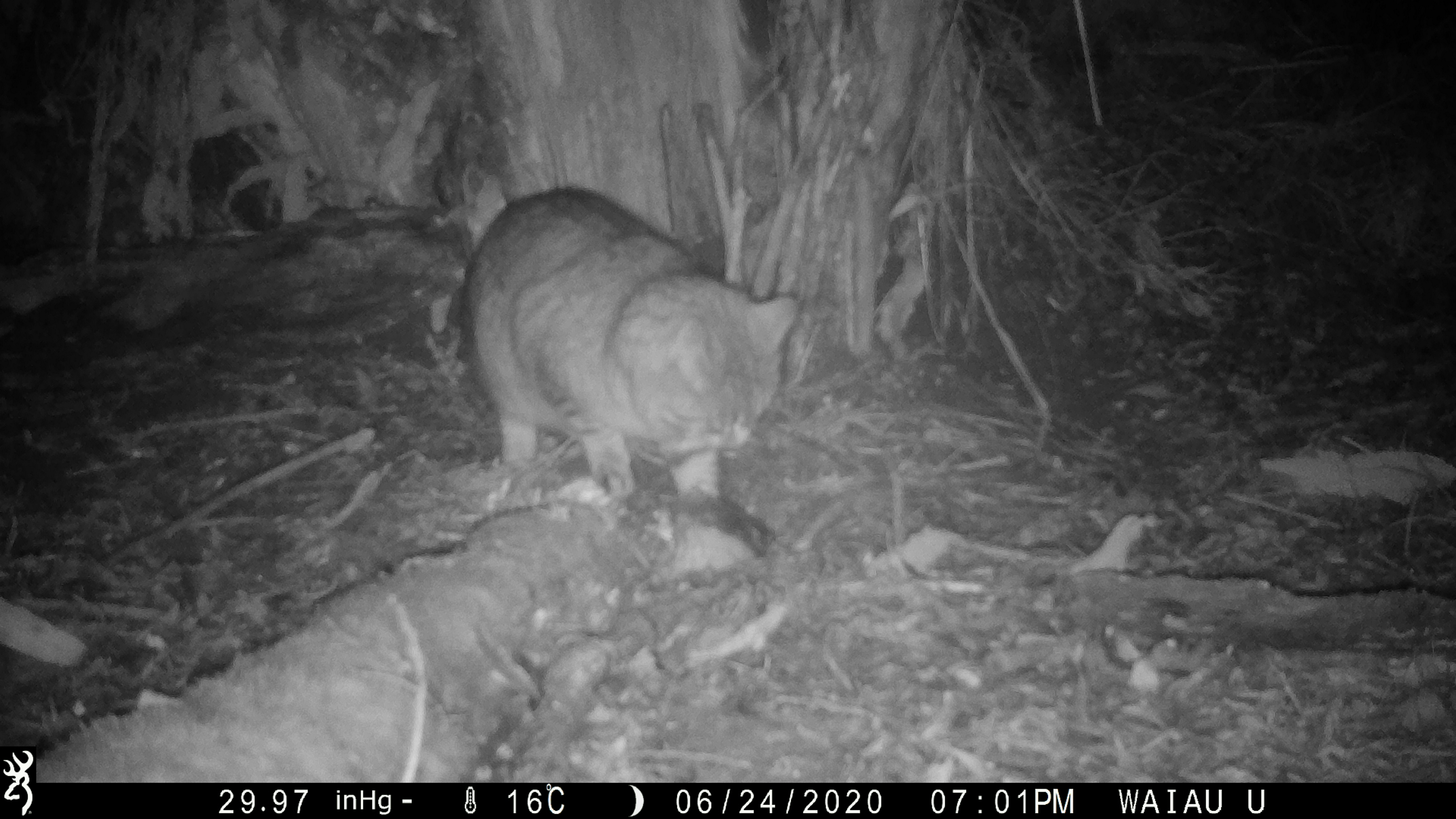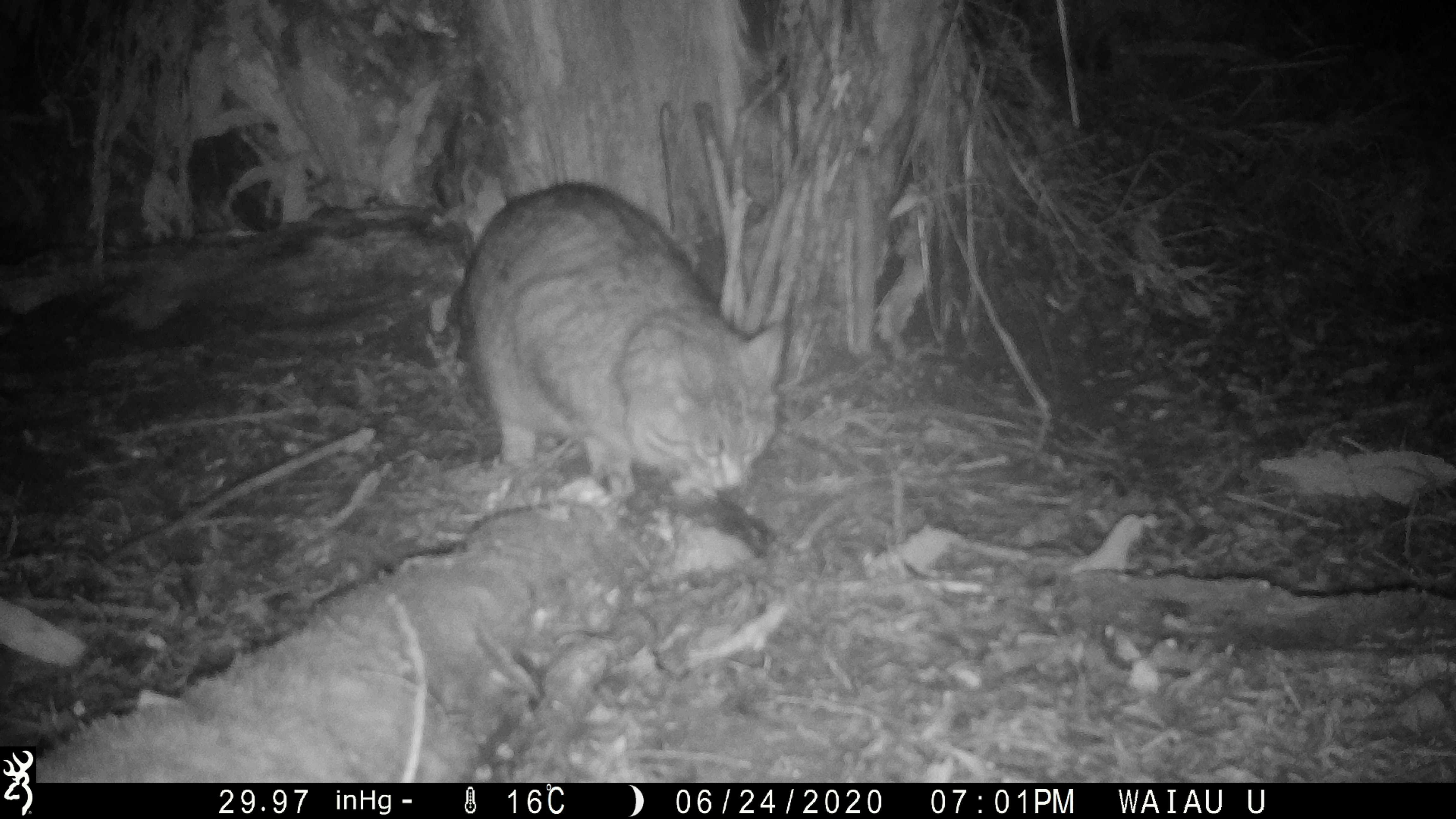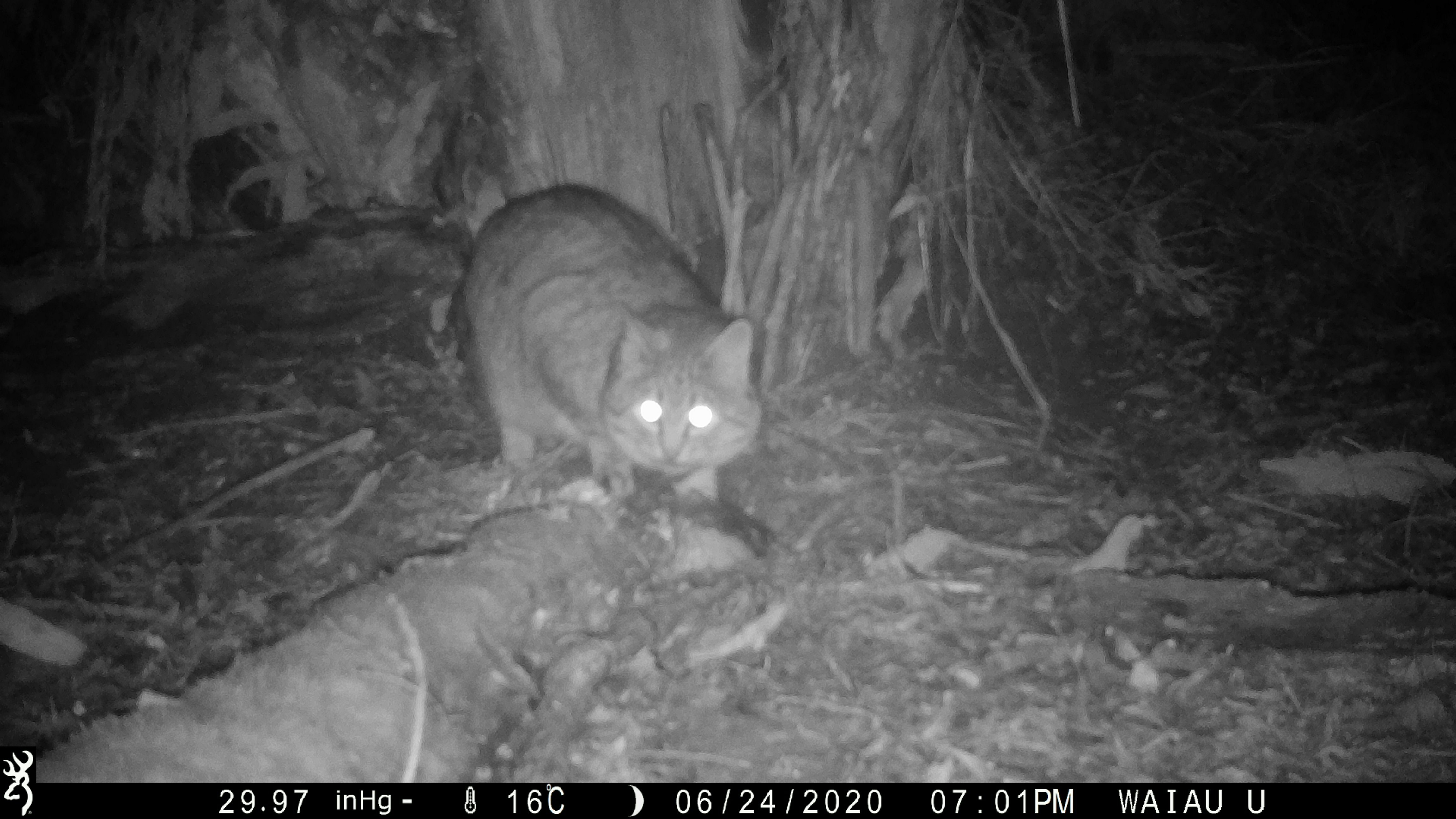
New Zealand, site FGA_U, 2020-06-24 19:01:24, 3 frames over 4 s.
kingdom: Animalia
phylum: Chordata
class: Mammalia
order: Carnivora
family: Felidae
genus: Felis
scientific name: Felis catus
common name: domestic cat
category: cat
Cat (domestic cat) (Felis catus).